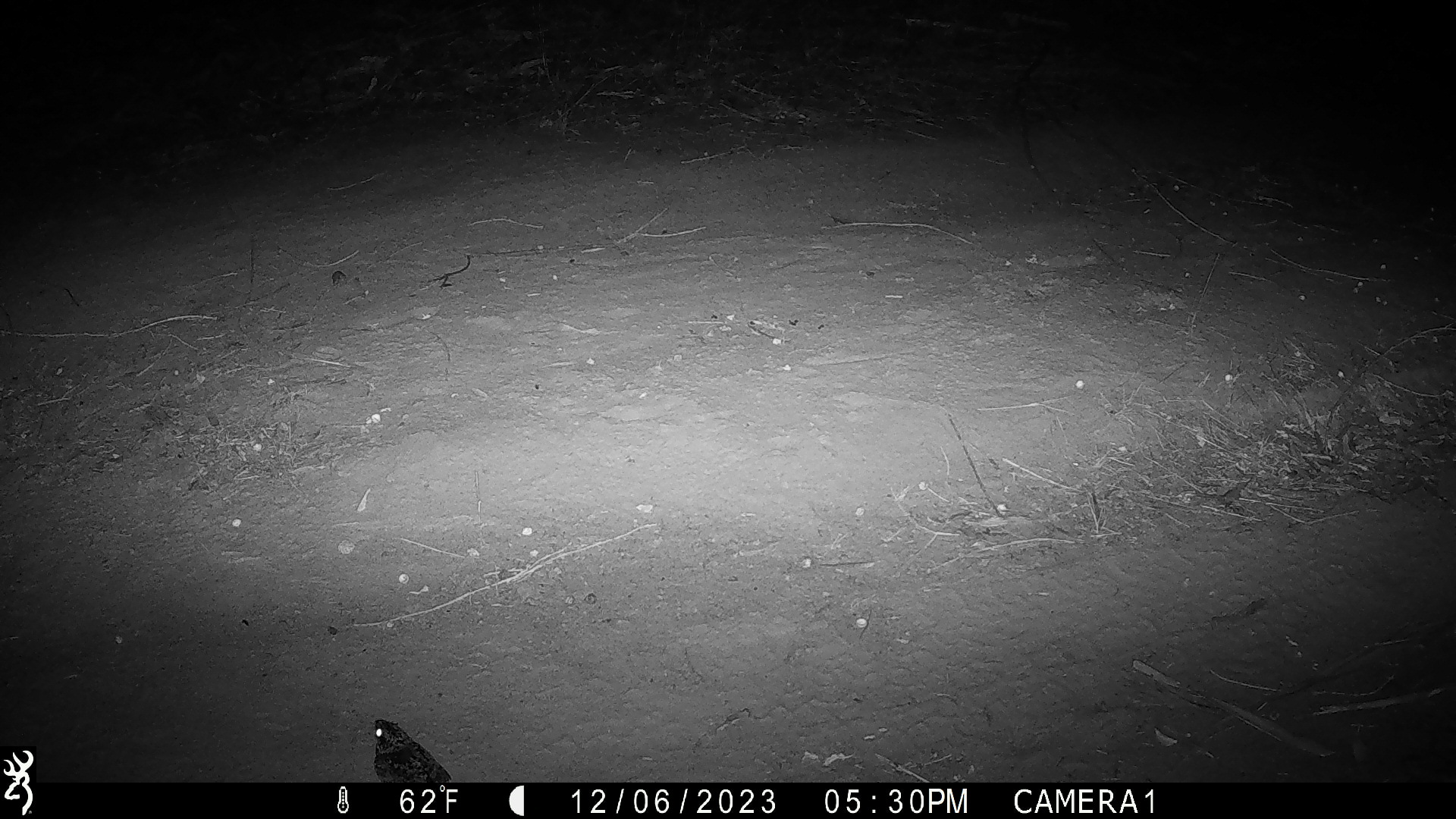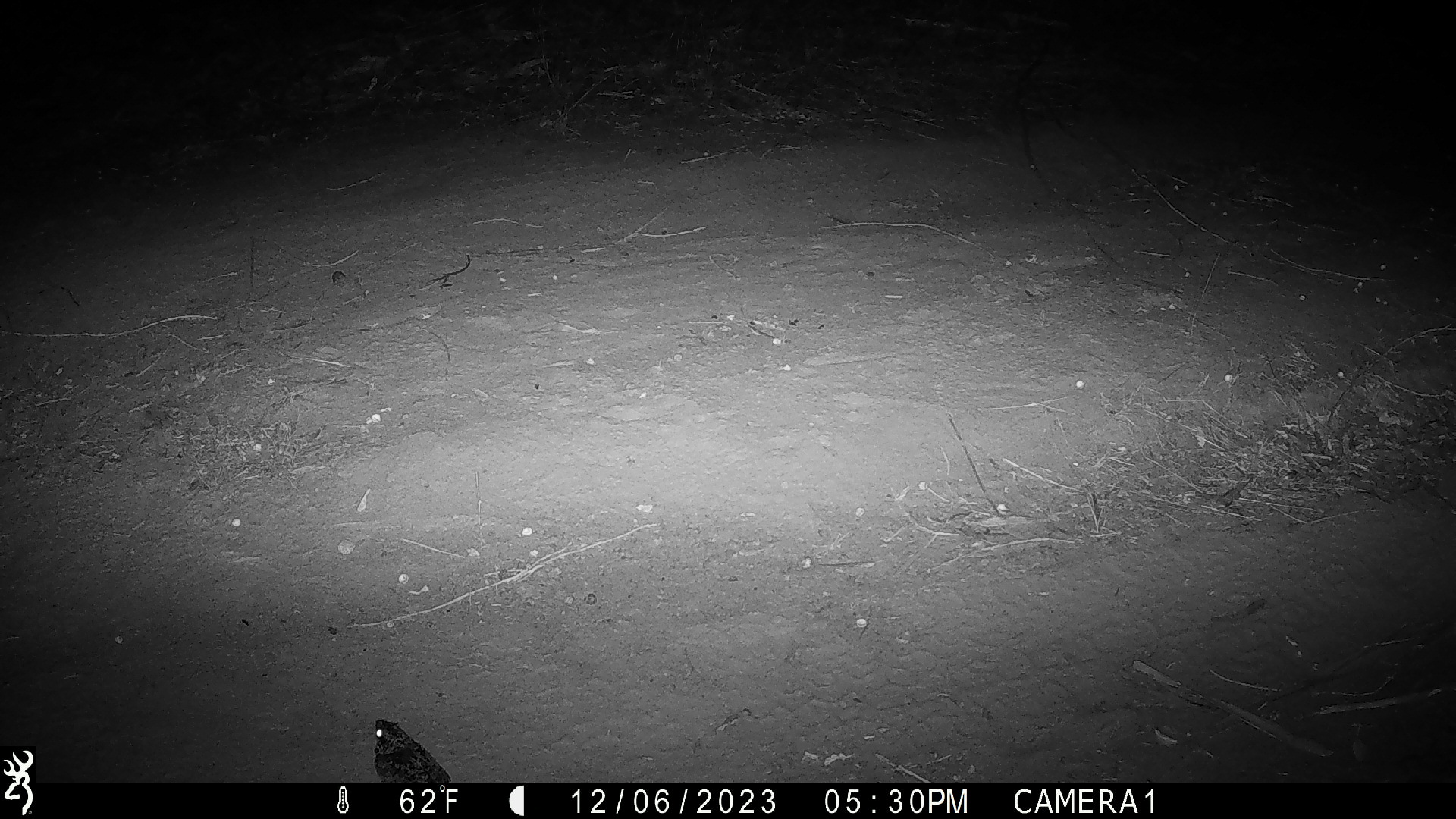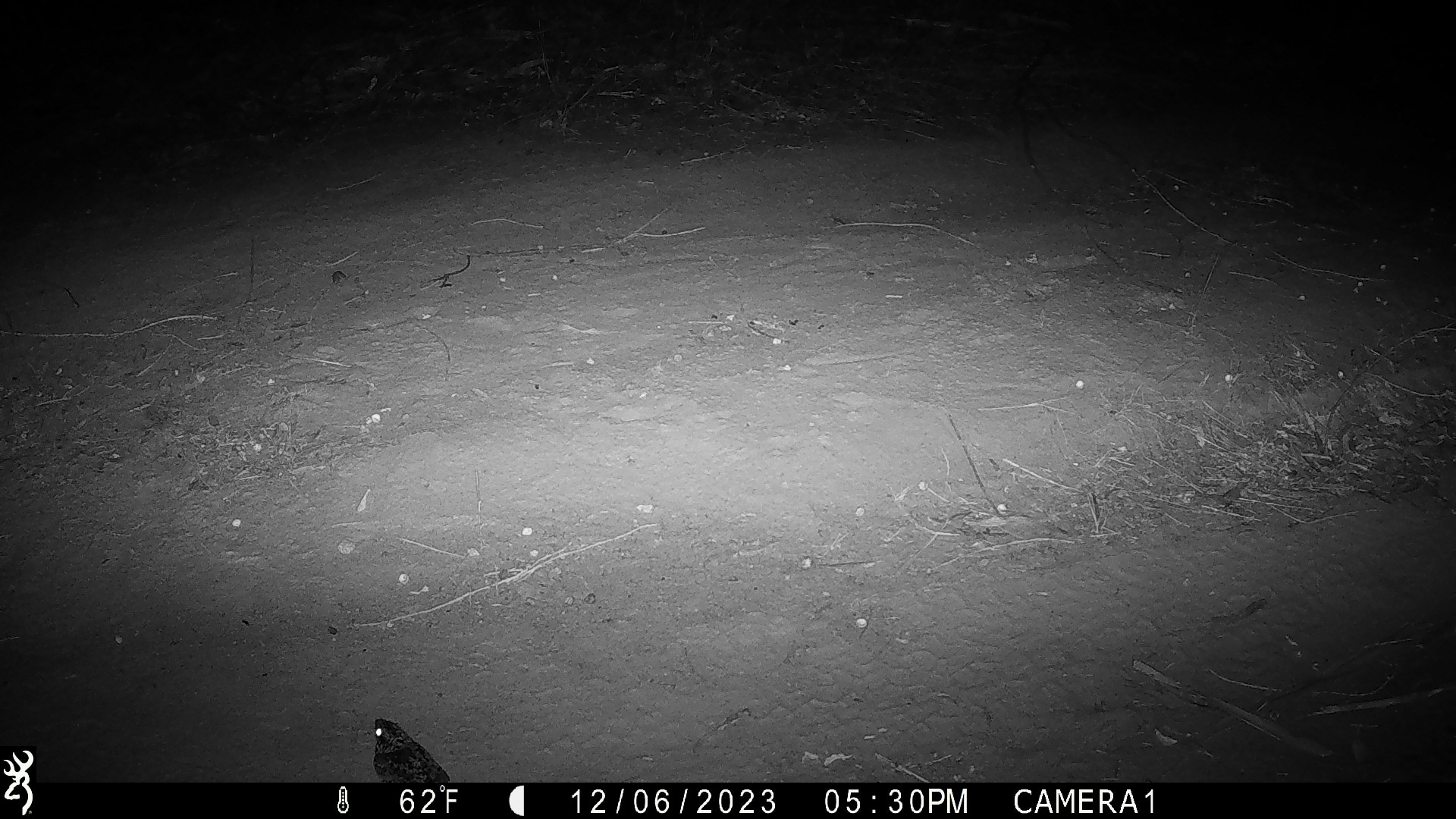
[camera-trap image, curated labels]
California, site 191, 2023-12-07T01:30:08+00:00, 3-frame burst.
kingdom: Animalia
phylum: Chordata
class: Aves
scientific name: Aves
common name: bird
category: unknown bird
Unknown bird (bird) (Aves).